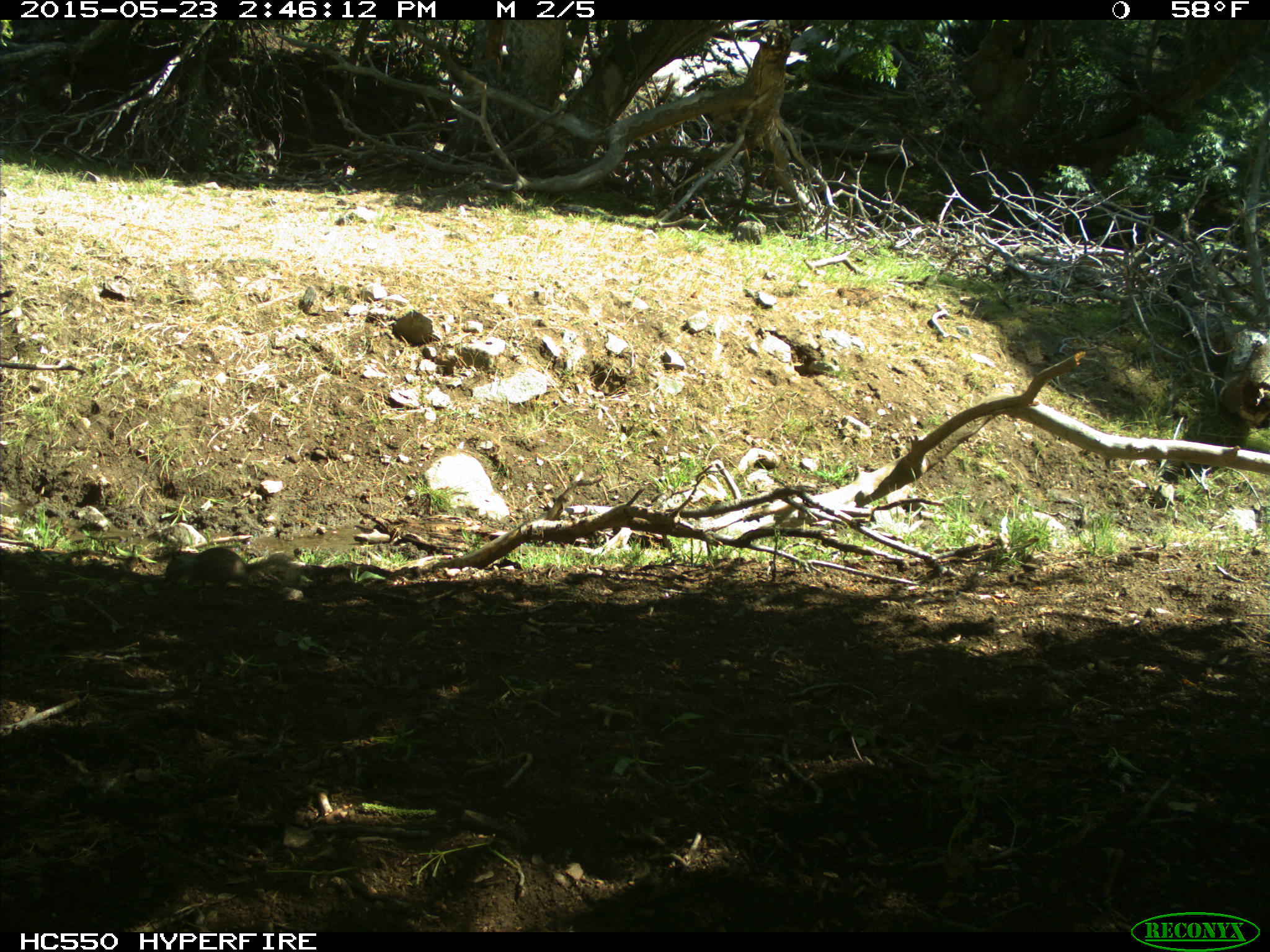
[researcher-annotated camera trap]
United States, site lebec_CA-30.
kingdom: Animalia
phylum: Chordata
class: Mammalia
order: Rodentia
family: Sciuridae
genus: Otospermophilus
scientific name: Otospermophilus beecheyi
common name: california ground squirrel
Otospermophilus beecheyi (california ground squirrel).